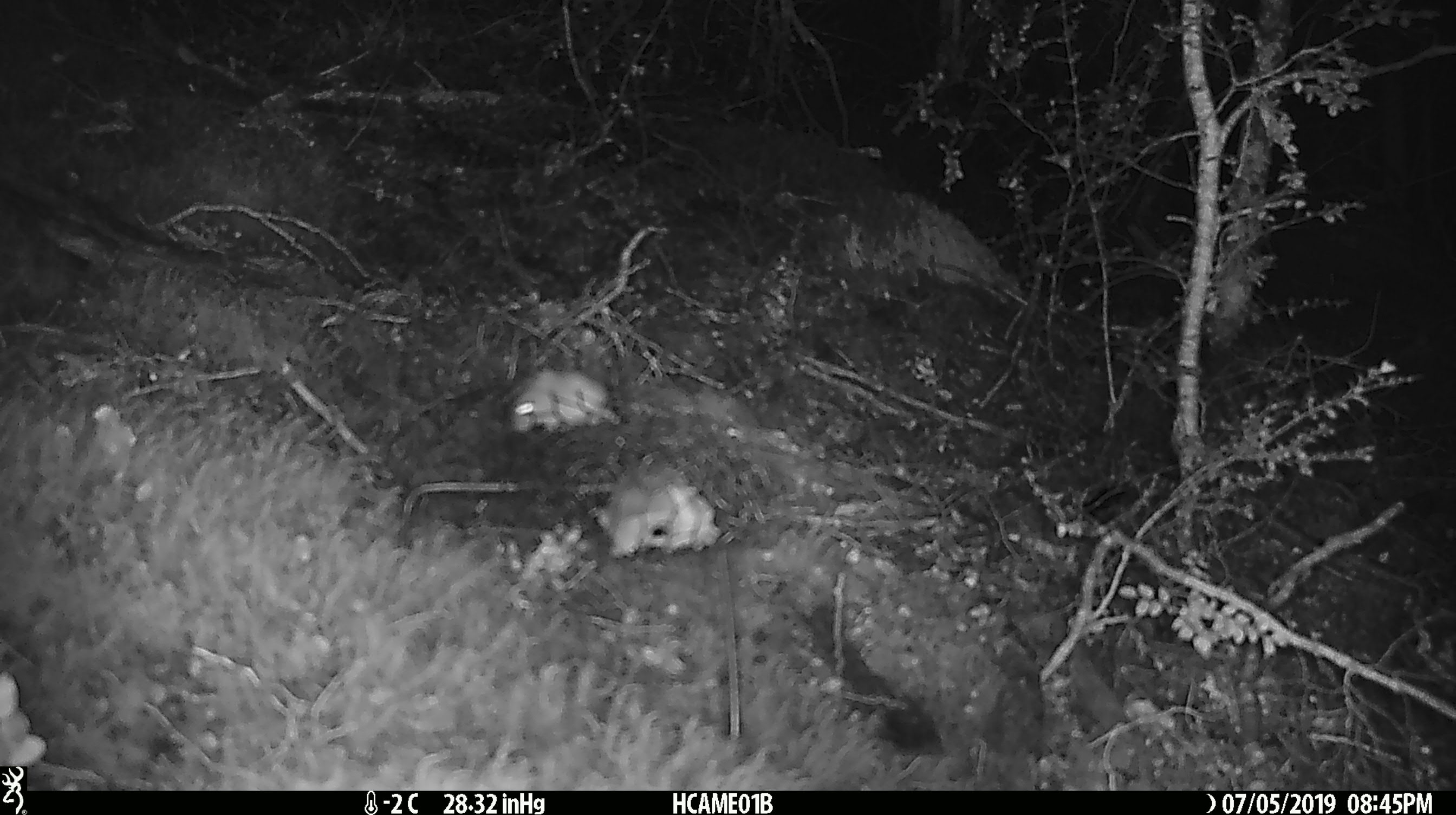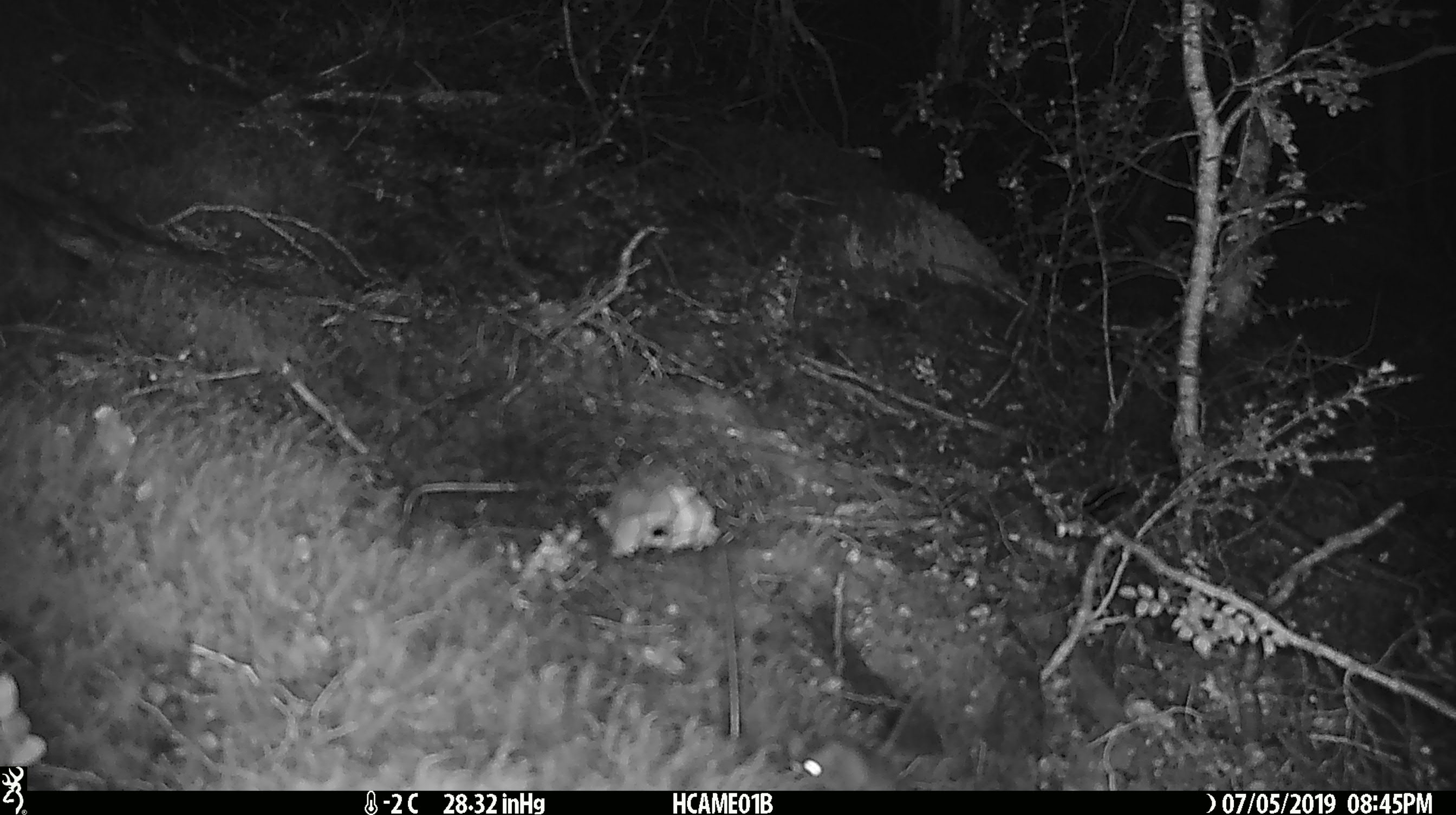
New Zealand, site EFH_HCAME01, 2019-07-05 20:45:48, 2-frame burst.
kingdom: Animalia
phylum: Chordata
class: Mammalia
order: Rodentia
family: Muridae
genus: Mus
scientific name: Mus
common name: mouse